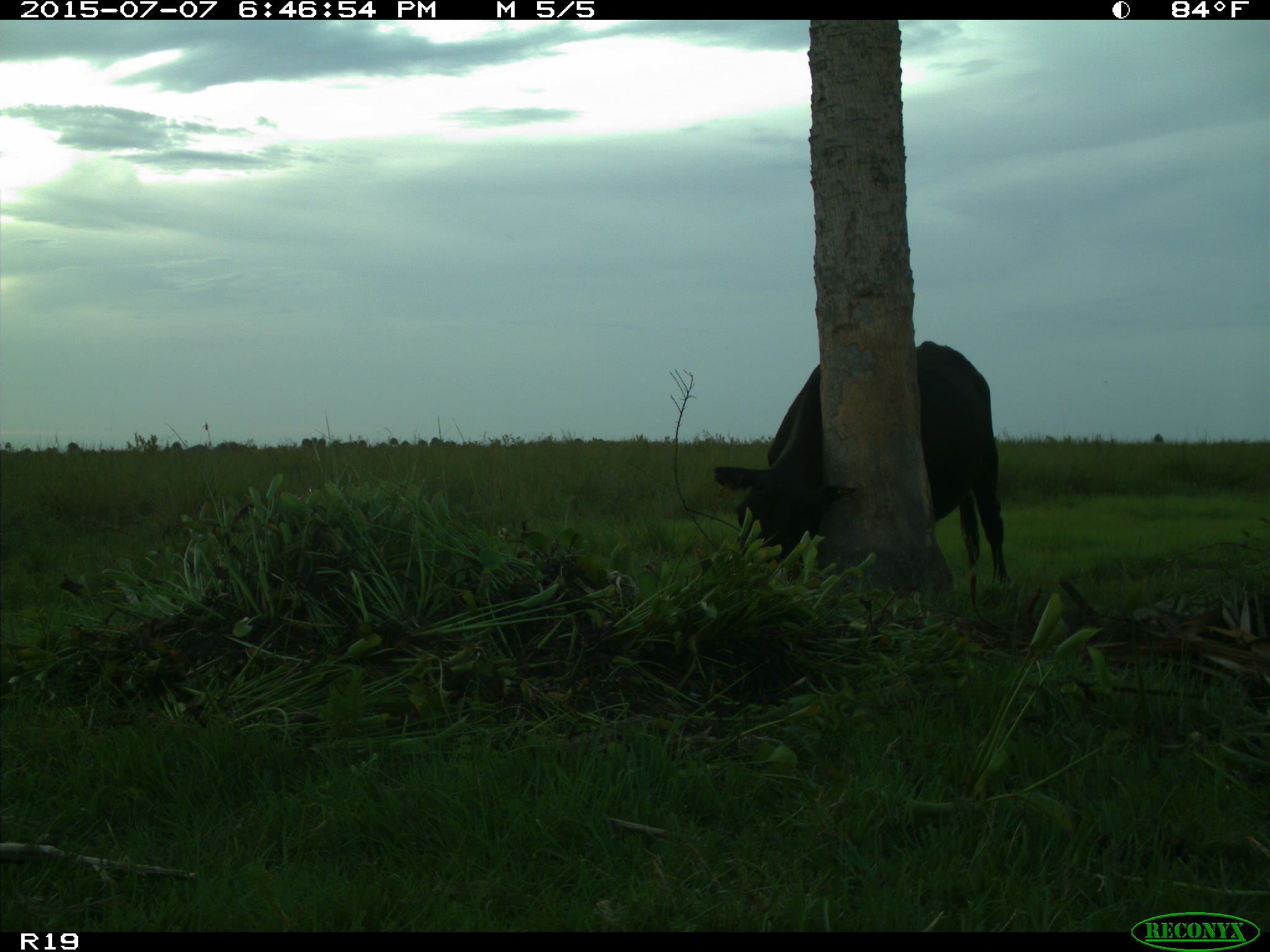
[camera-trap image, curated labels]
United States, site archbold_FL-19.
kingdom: Animalia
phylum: Chordata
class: Mammalia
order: Artiodactyla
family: Bovidae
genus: Bos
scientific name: Bos taurus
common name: domestic cow